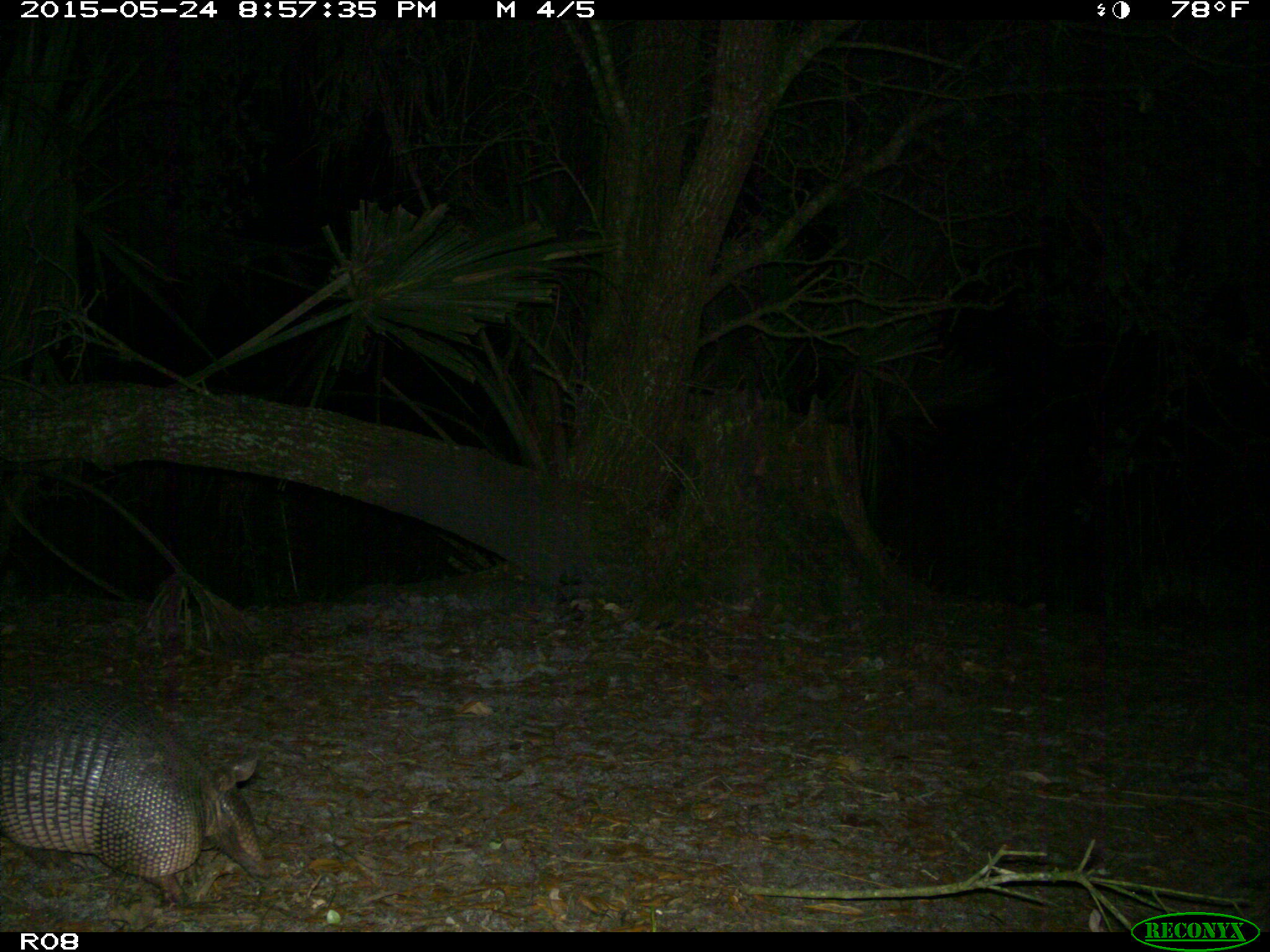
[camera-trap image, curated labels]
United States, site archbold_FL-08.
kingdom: Animalia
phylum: Chordata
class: Mammalia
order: Cingulata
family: Dasypodidae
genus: Dasypus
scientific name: Dasypus novemcinctus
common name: nine-banded armadillo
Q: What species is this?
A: Dasypus novemcinctus (nine-banded armadillo).